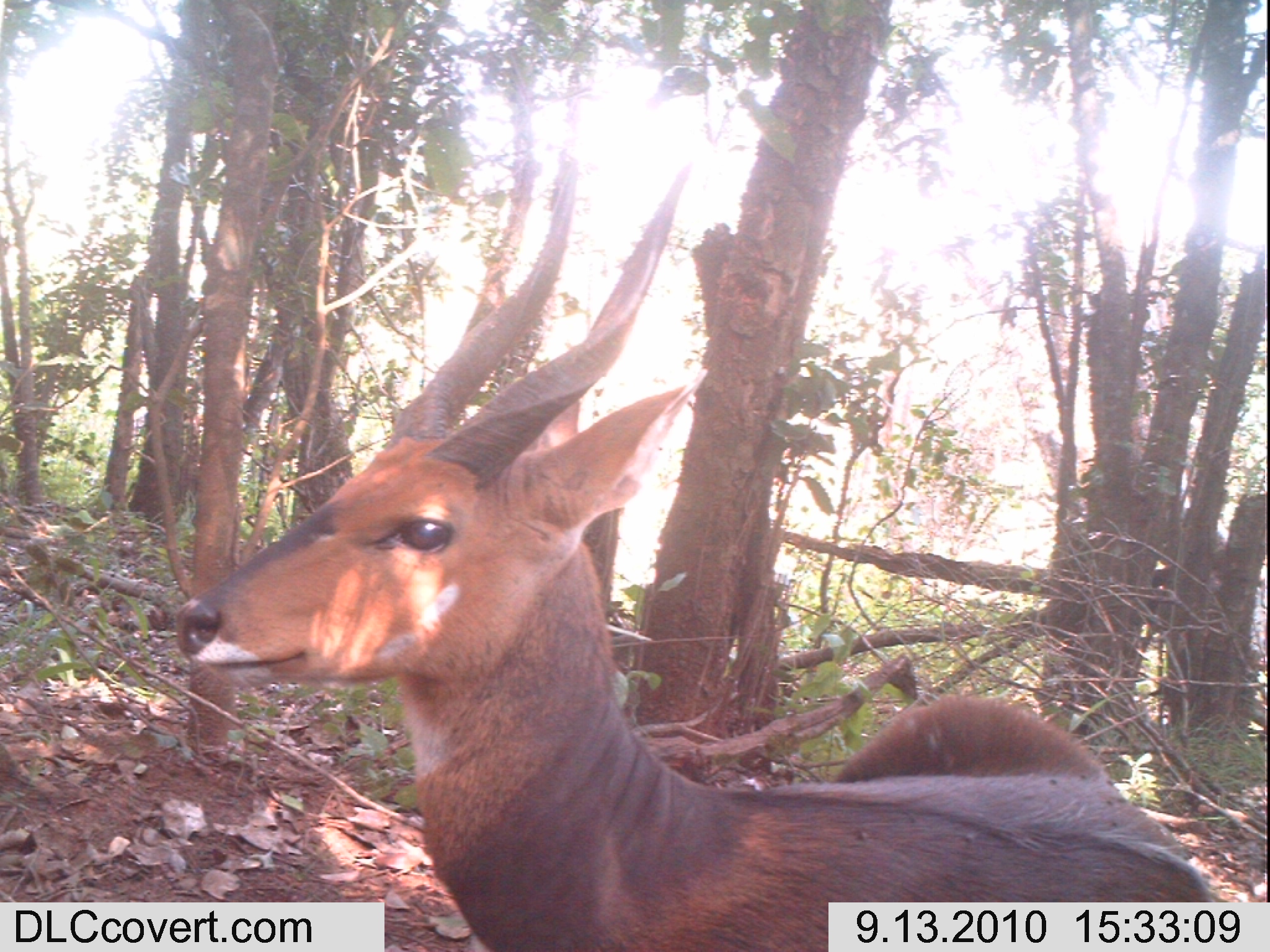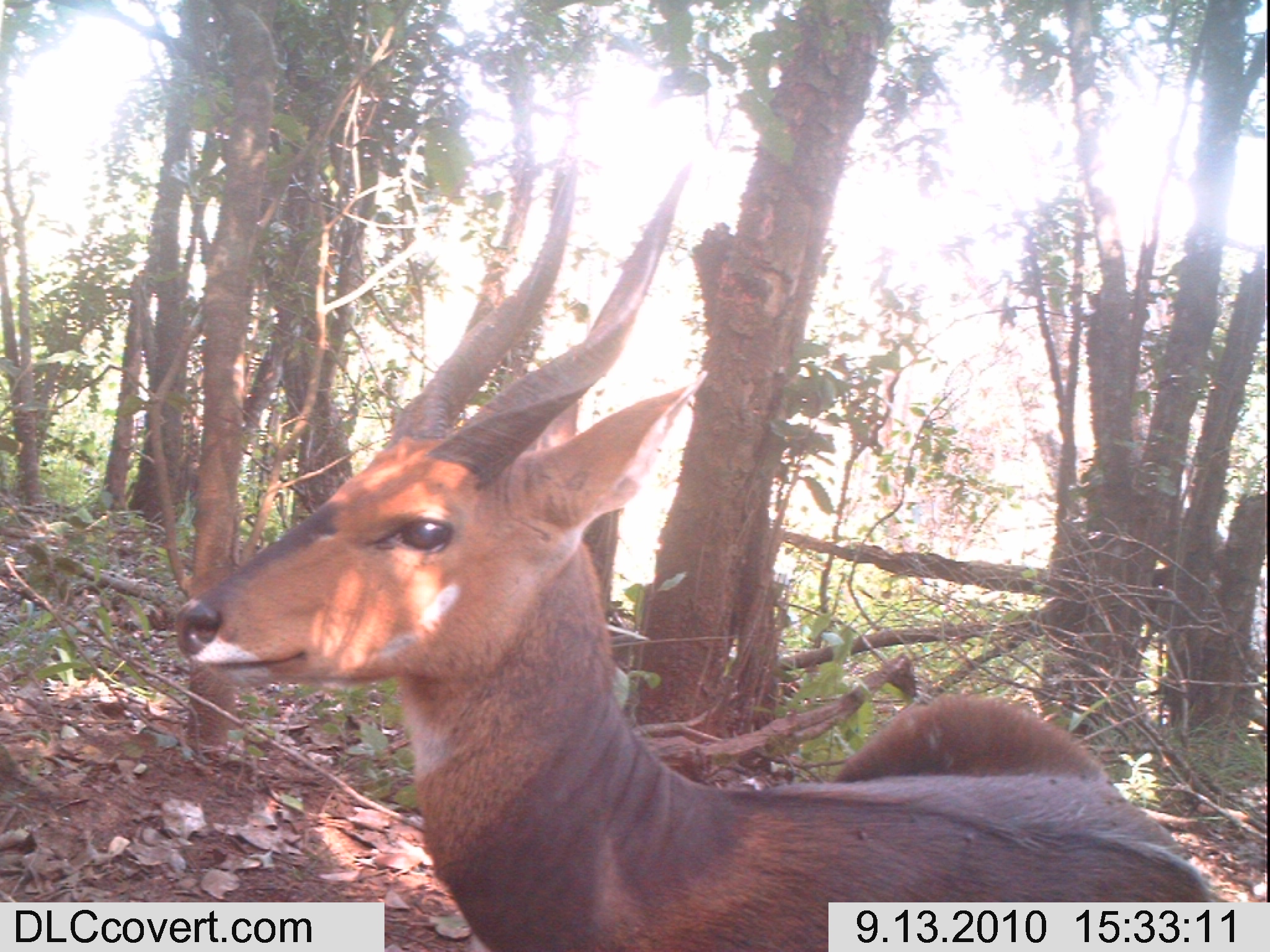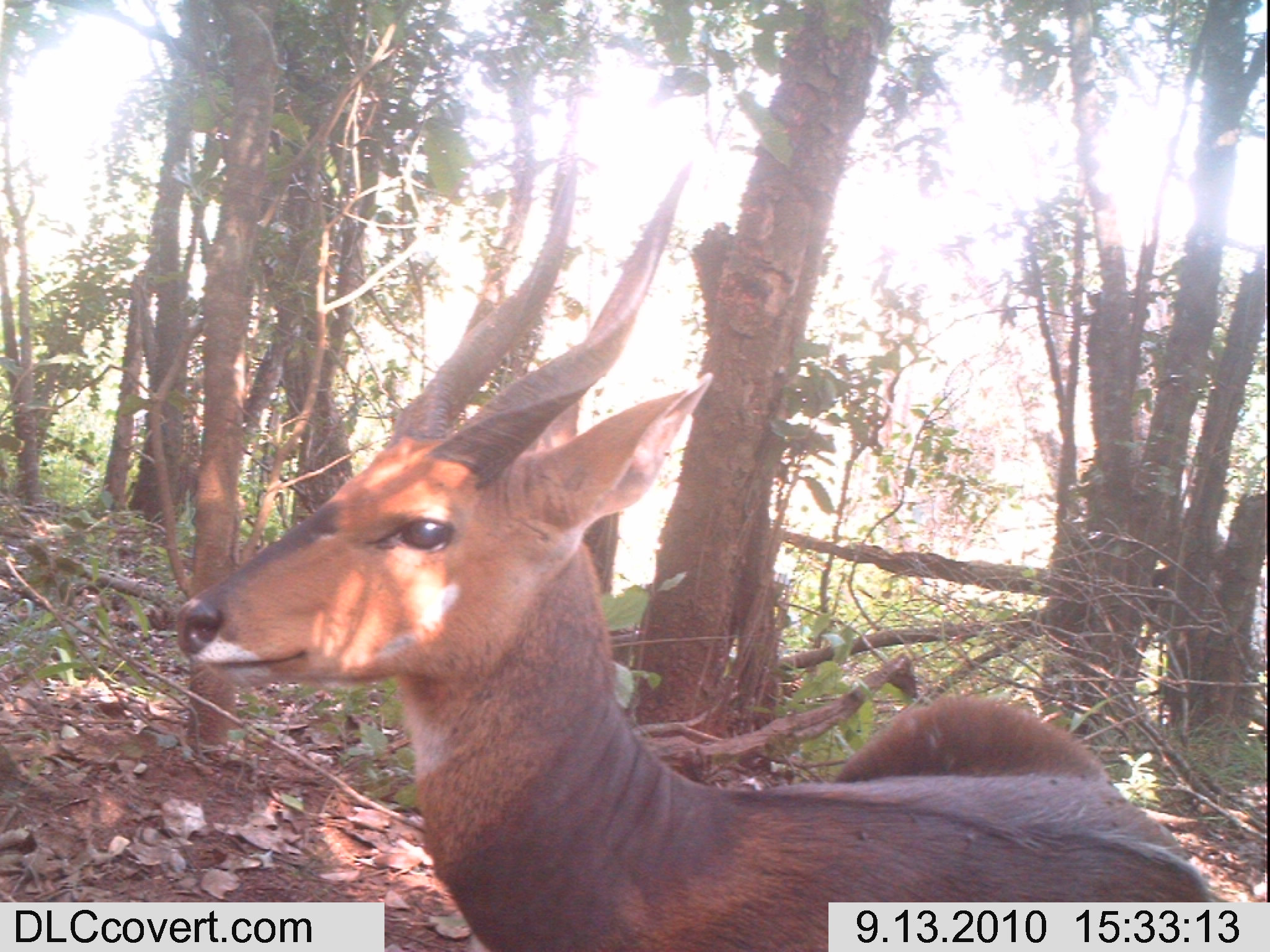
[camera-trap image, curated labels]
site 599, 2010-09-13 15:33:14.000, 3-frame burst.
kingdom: Animalia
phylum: Chordata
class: Mammalia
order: Artiodactyla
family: Bovidae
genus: Tragelaphus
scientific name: Tragelaphus scriptus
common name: bushbuck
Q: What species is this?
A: Tragelaphus scriptus (bushbuck).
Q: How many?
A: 1.